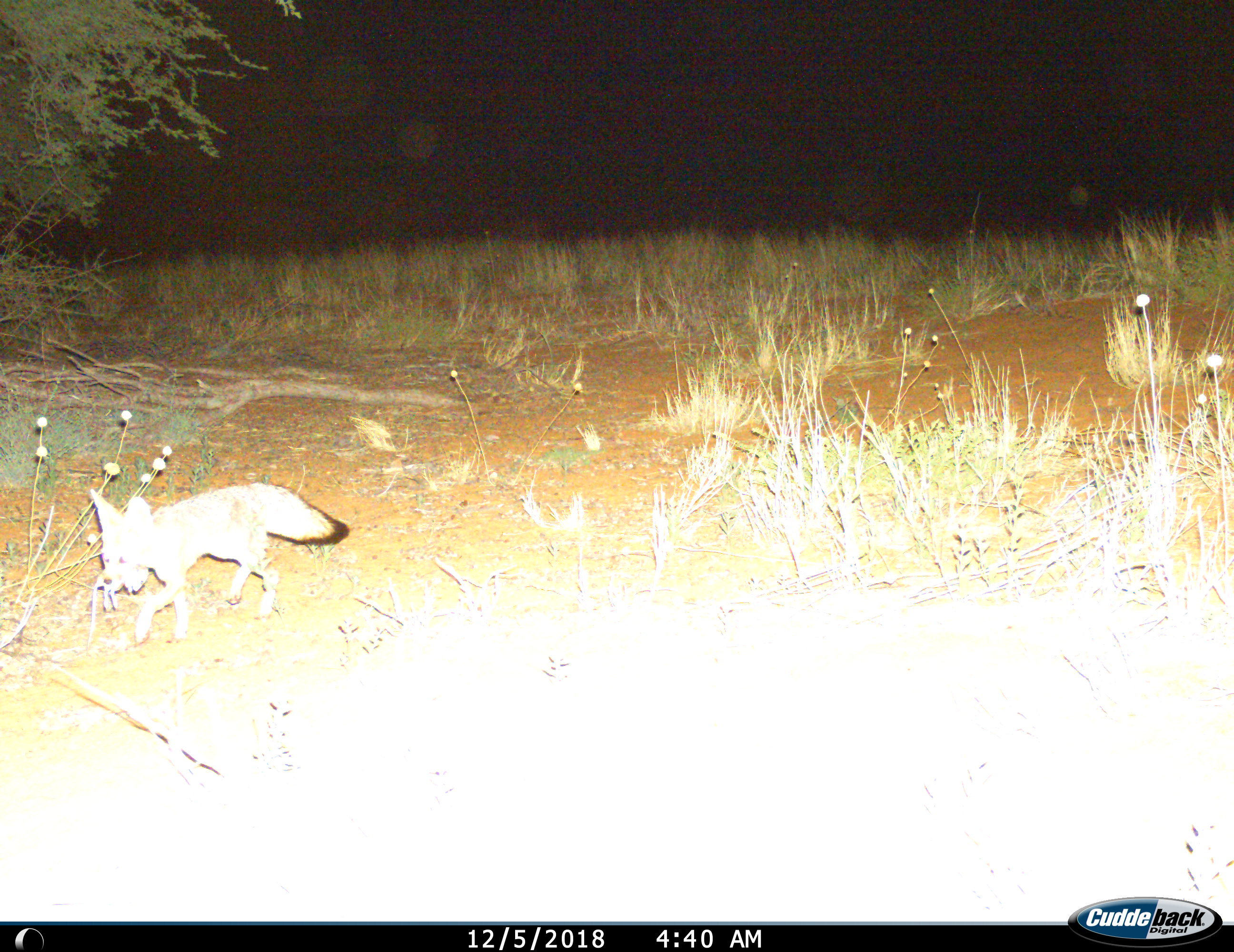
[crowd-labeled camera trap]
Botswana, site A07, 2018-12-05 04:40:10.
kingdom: Animalia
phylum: Chordata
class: Mammalia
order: Carnivora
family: Canidae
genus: Vulpes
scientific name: Vulpes chama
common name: cape fox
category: foxcape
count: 1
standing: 0%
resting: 0%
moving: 90%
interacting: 0%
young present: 0%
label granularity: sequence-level